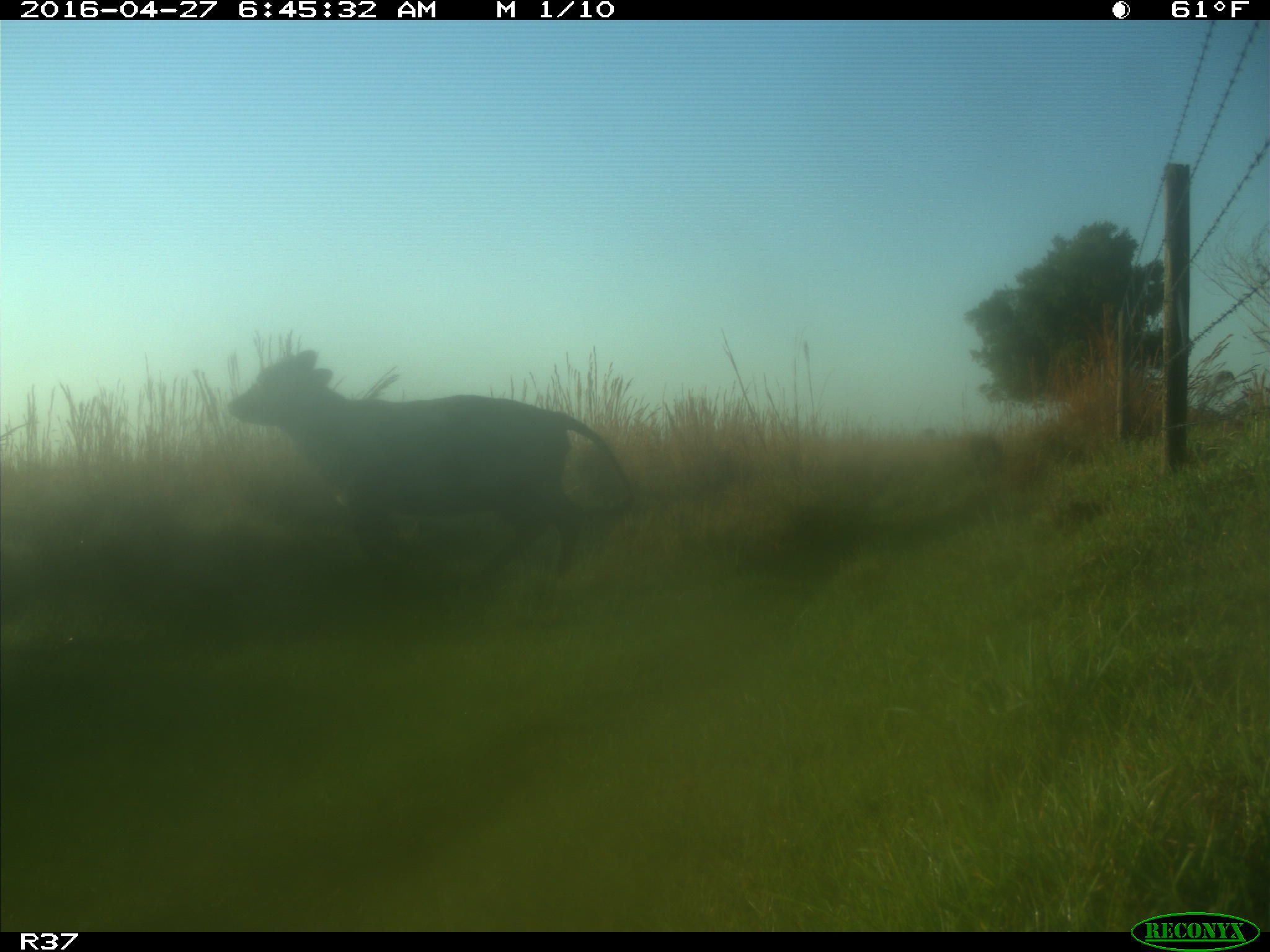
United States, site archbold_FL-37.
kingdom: Animalia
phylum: Chordata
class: Mammalia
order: Artiodactyla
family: Bovidae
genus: Bos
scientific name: Bos taurus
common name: domestic cow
Bos taurus (domestic cow).